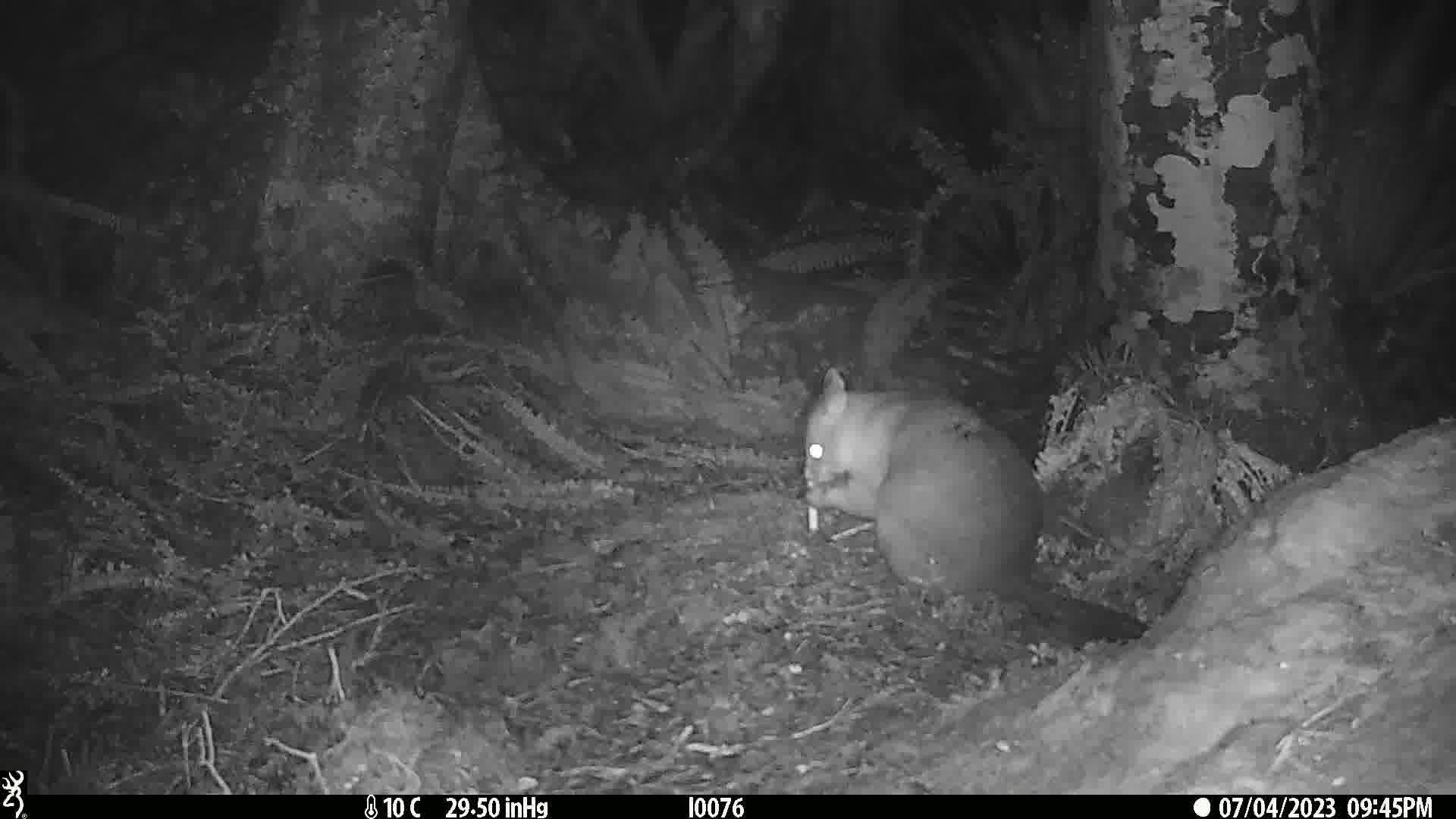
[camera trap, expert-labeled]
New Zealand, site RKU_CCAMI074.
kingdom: Animalia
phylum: Chordata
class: Mammalia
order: Diprotodontia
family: Phalangeridae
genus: Trichosurus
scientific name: Trichosurus vulpecula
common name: common brushtail possum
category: possum